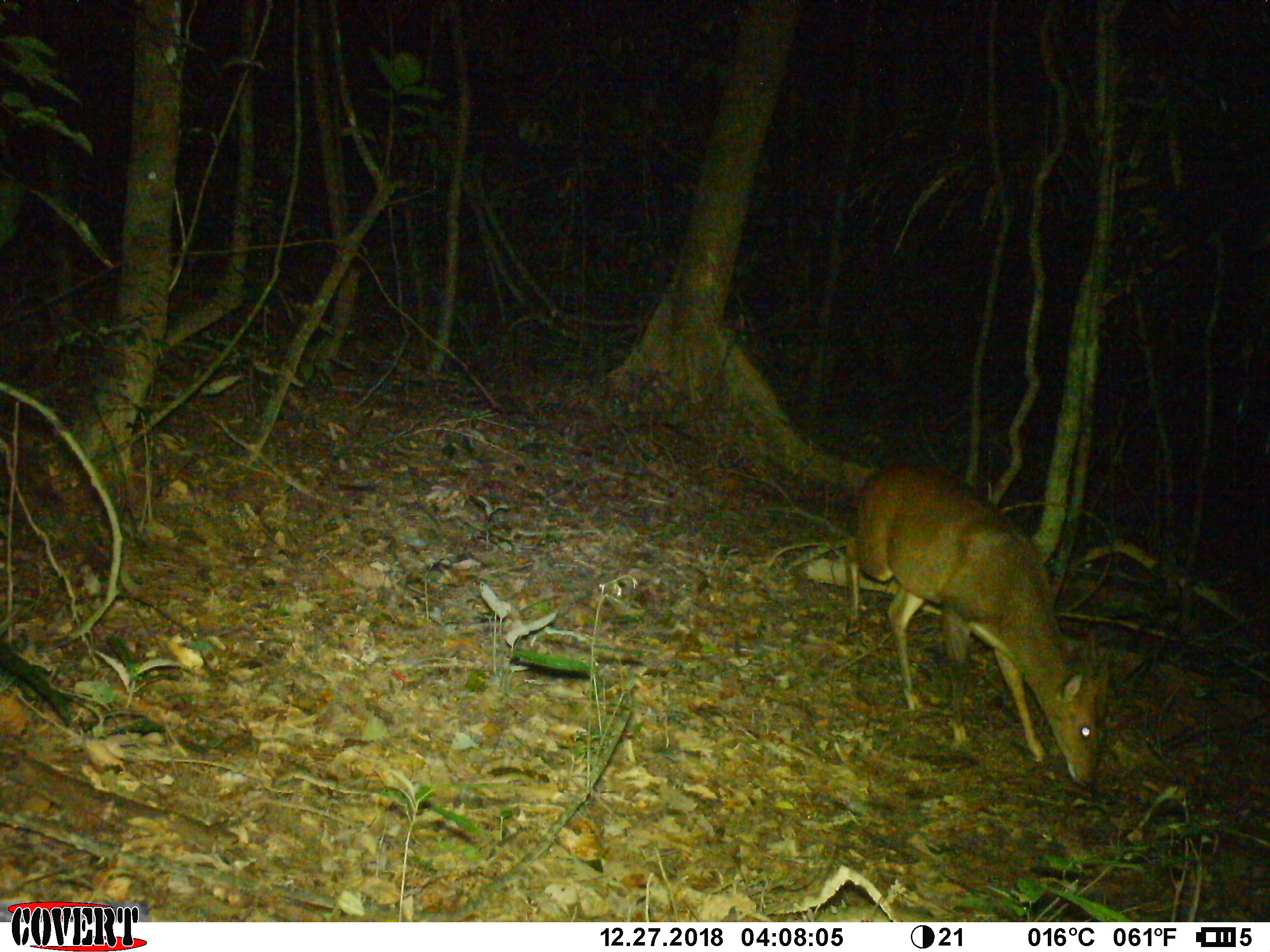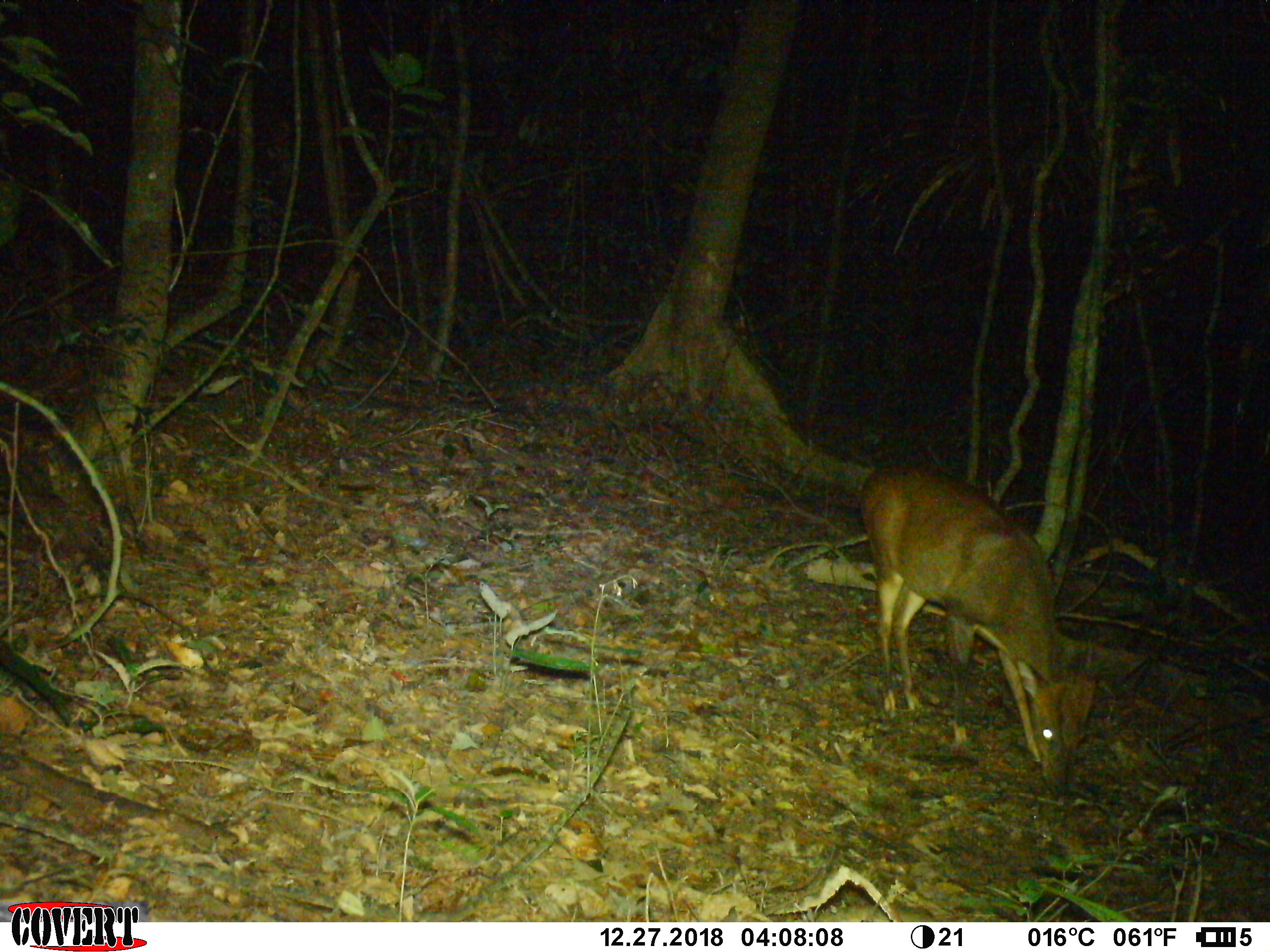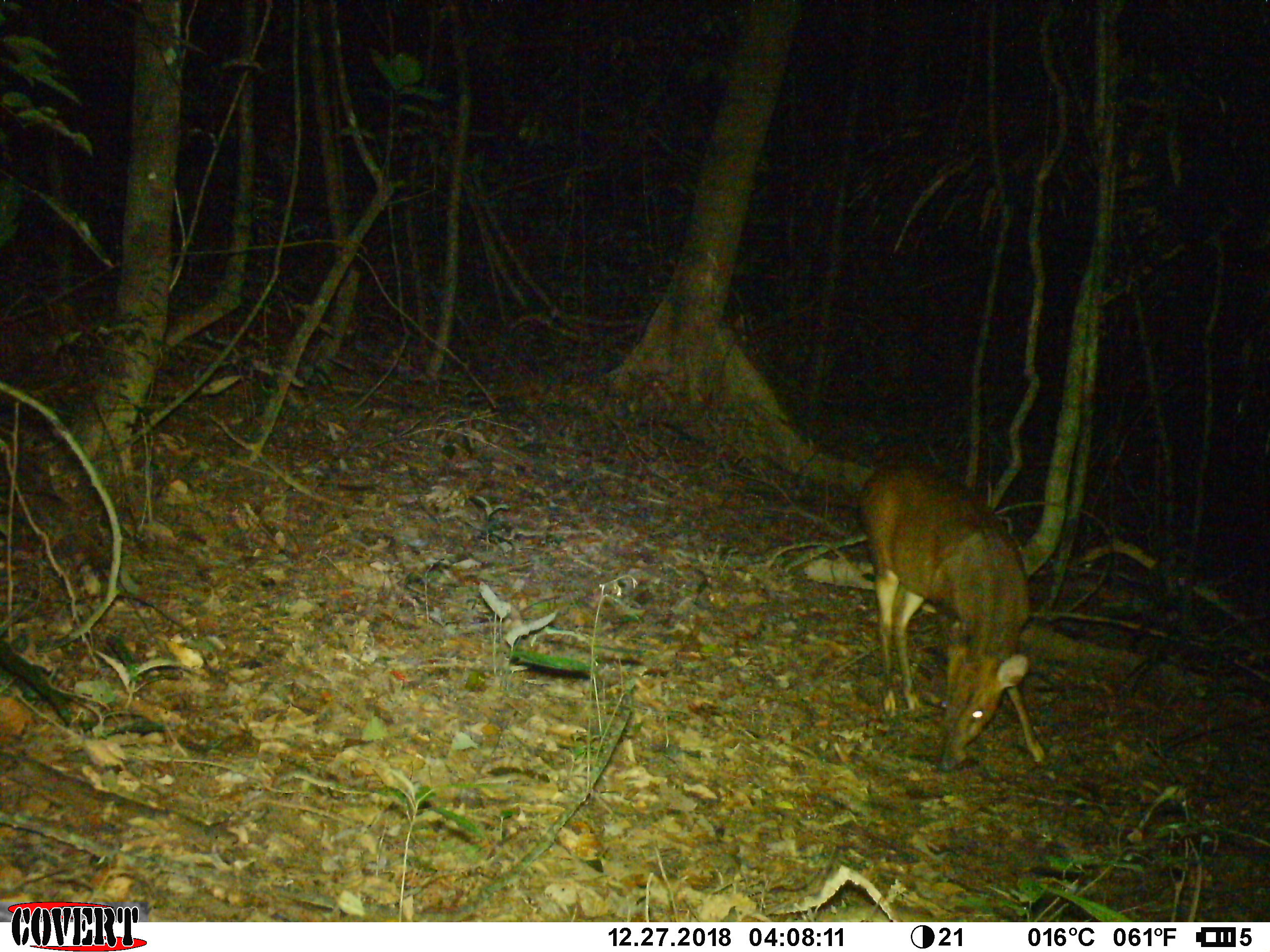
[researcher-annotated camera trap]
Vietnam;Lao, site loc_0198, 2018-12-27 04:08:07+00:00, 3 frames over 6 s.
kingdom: Animalia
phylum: Chordata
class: Mammalia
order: Artiodactyla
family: Cervidae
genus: Muntiacus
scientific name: Muntiacus vuquangensis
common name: large-antlered muntjac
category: large antlered muntjac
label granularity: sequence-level